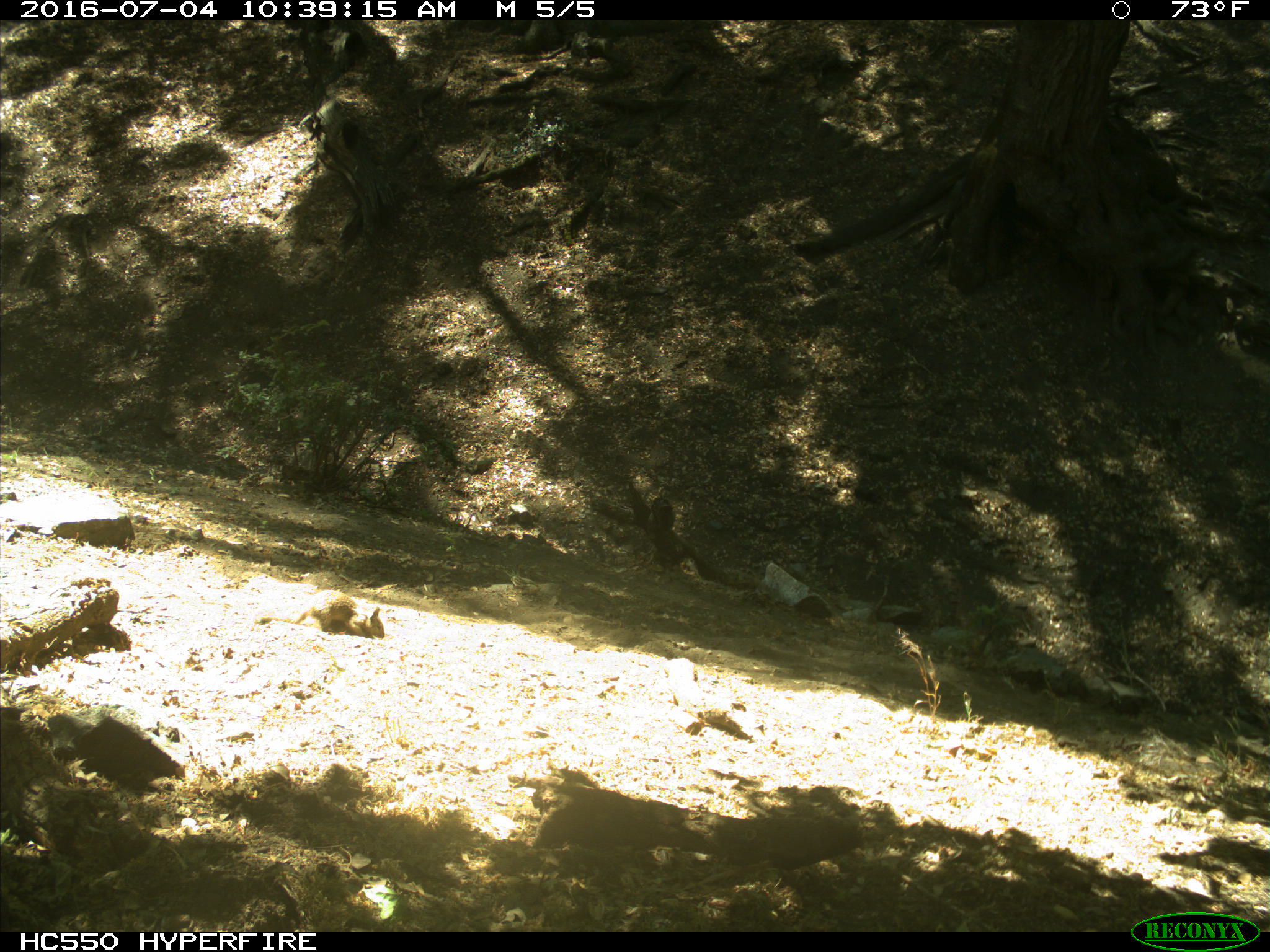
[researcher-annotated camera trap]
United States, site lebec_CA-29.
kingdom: Animalia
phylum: Chordata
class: Mammalia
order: Rodentia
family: Sciuridae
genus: Otospermophilus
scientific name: Otospermophilus beecheyi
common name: california ground squirrel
Otospermophilus beecheyi (california ground squirrel).